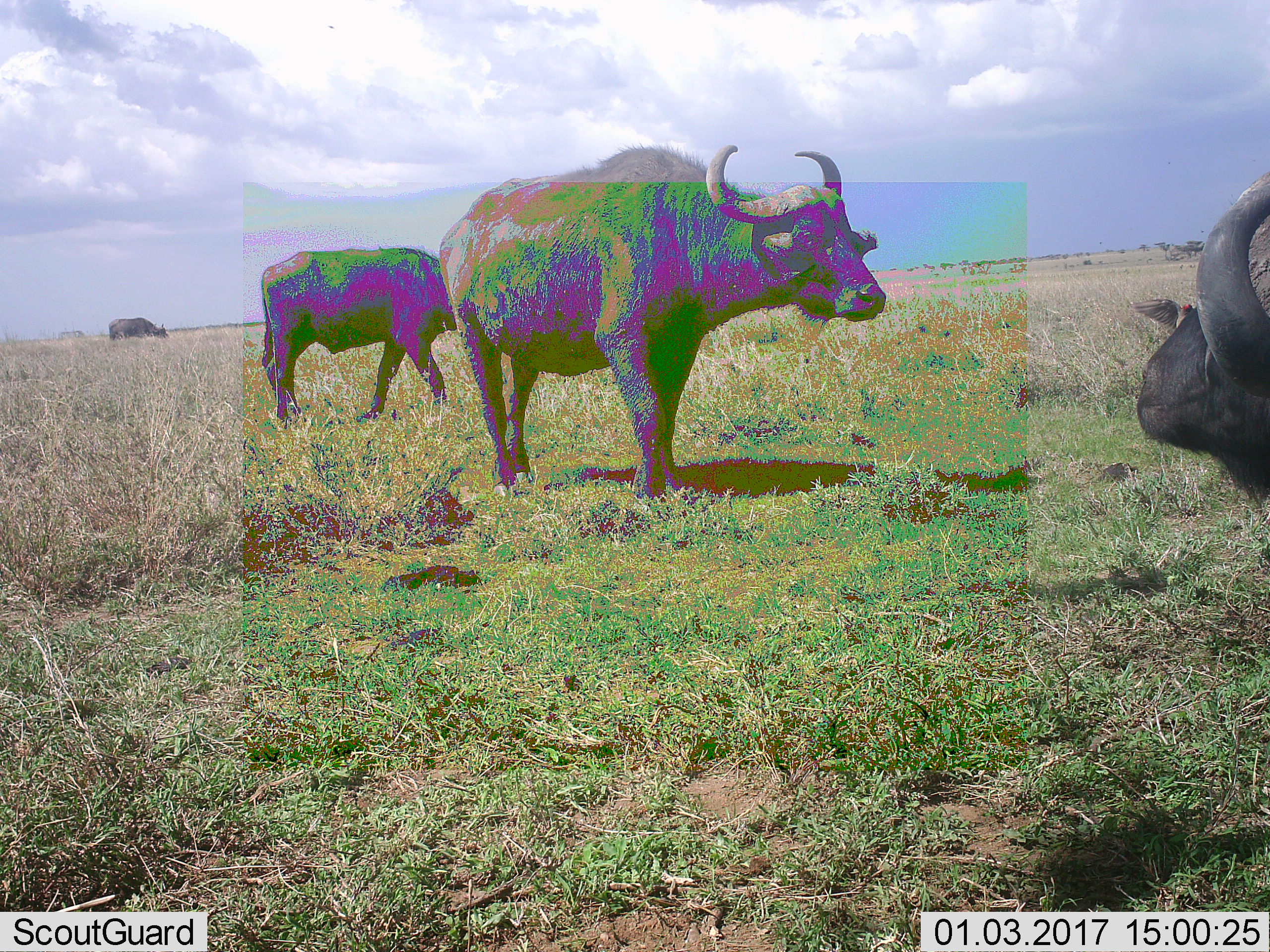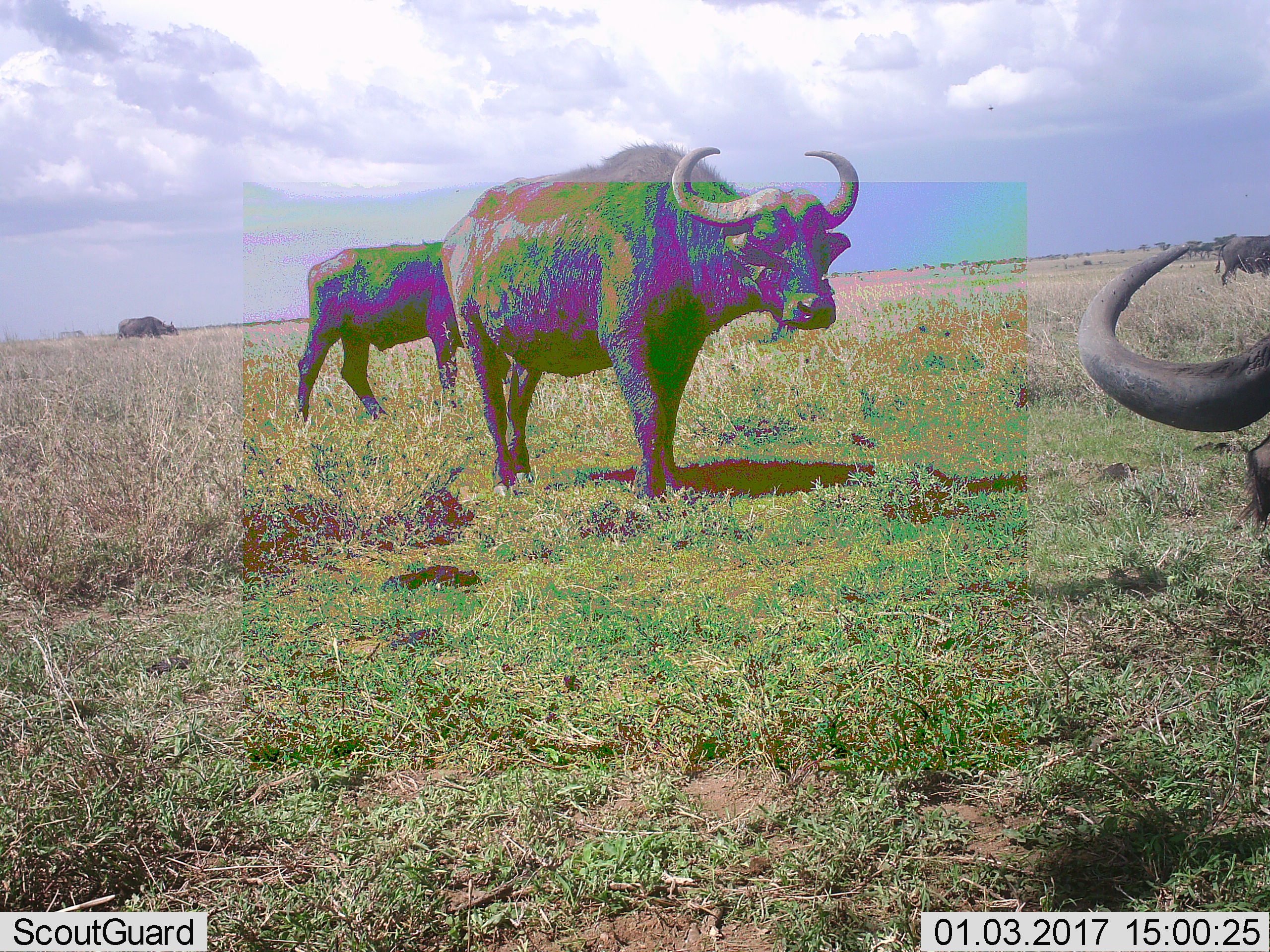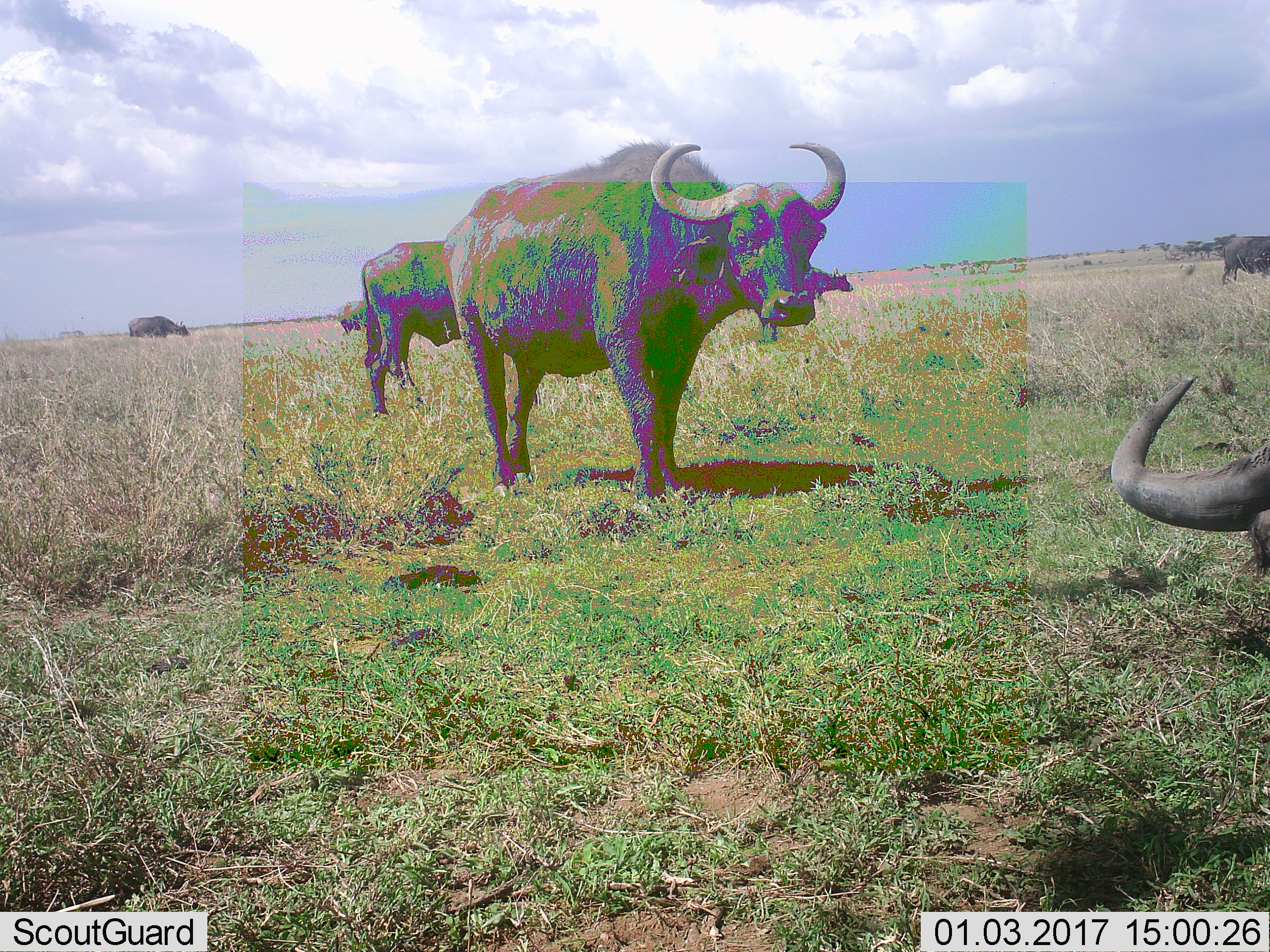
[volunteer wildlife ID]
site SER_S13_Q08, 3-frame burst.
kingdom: Animalia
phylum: Chordata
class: Mammalia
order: Artiodactyla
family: Bovidae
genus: Syncerus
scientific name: Syncerus caffer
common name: african buffalo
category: buffalo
Buffalo (african buffalo) (Syncerus caffer), count 5. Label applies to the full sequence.